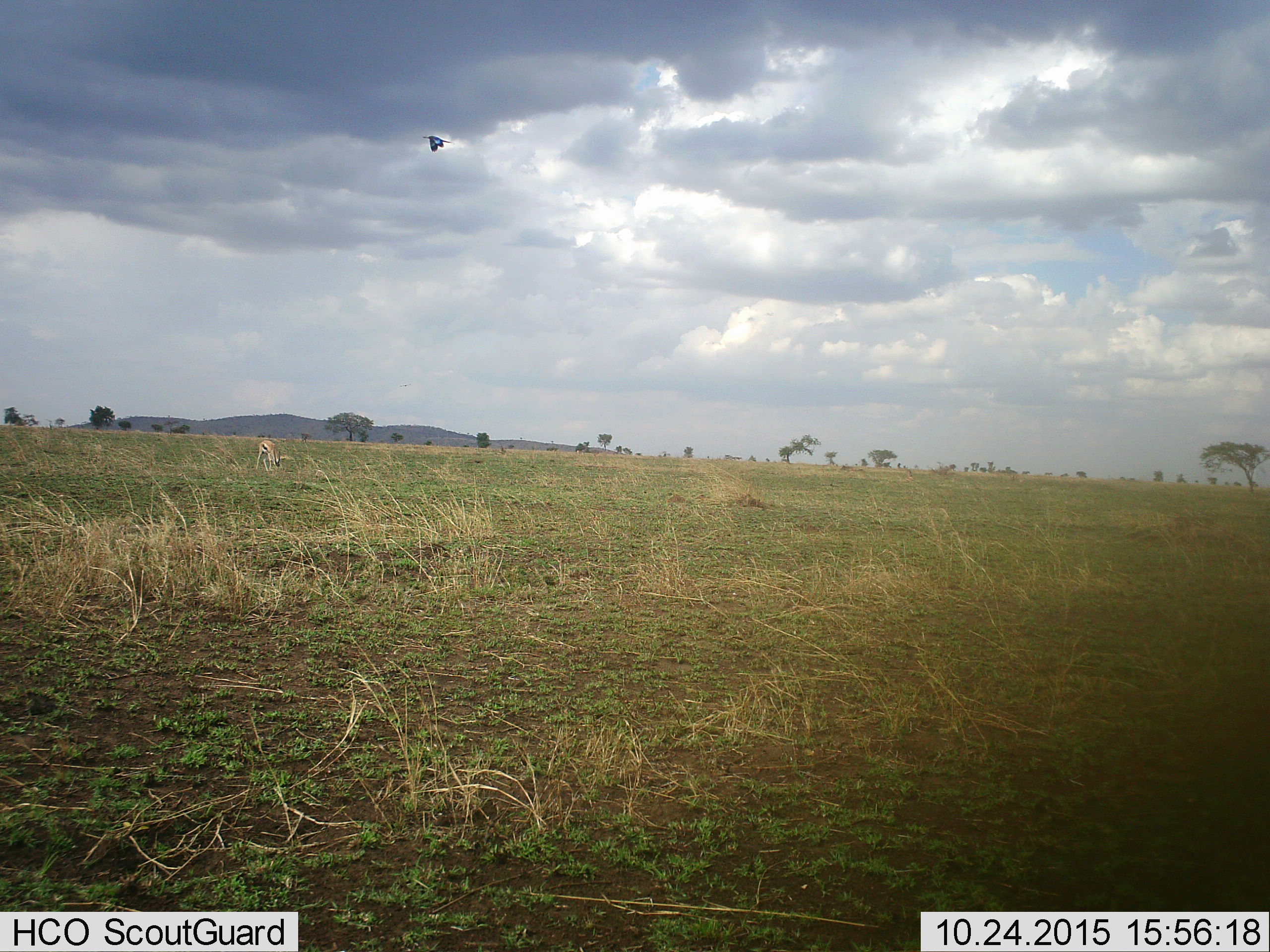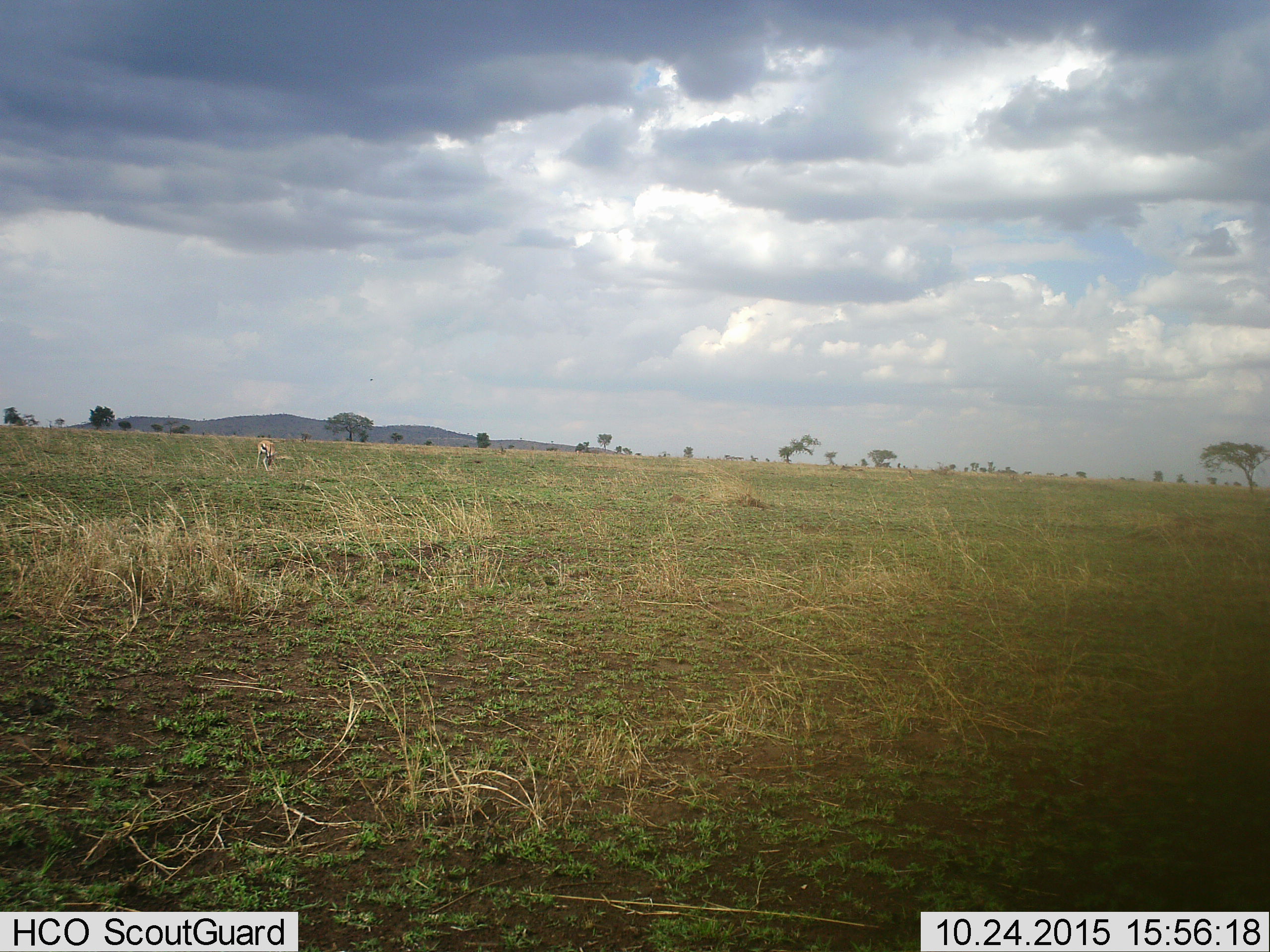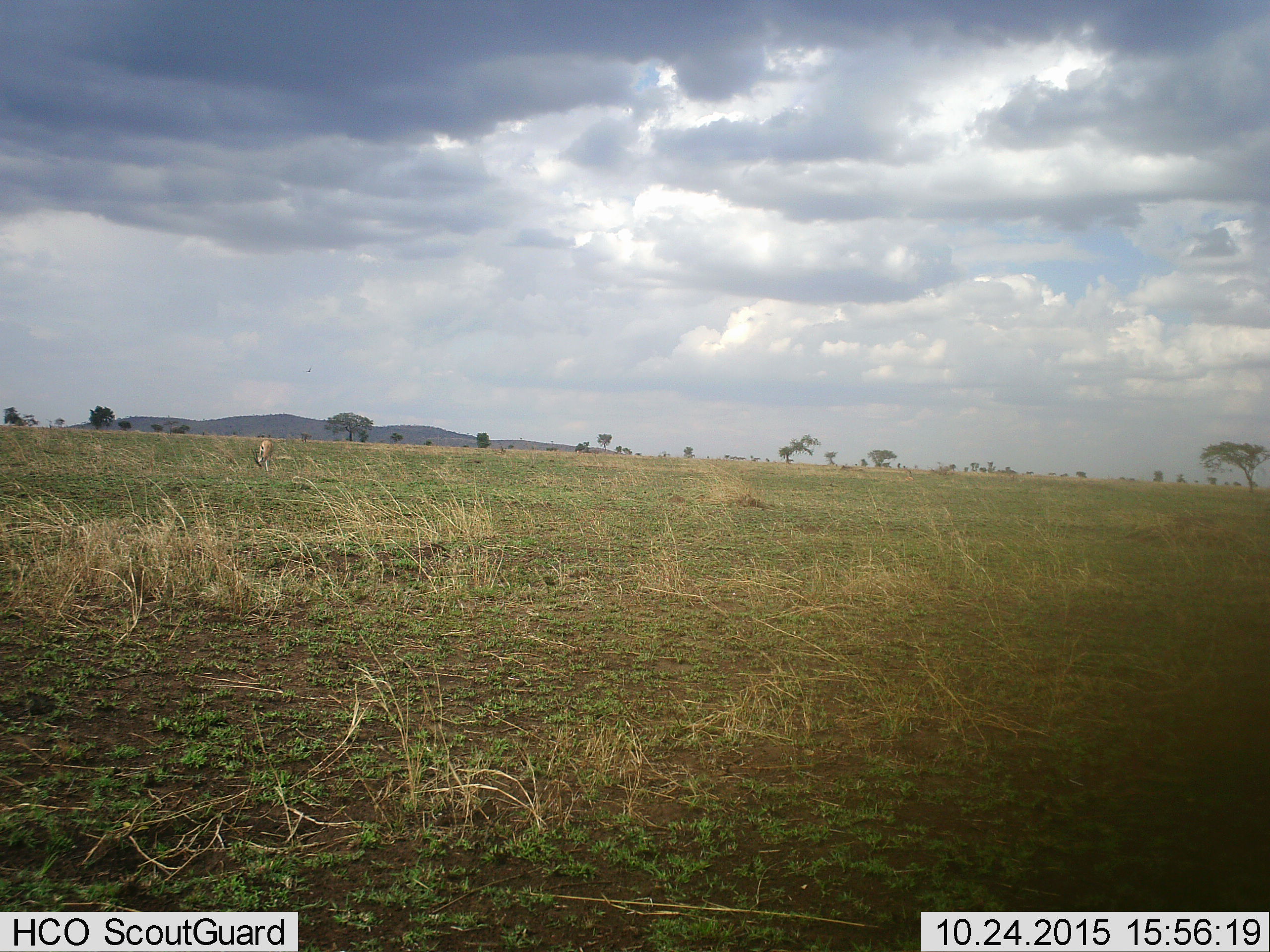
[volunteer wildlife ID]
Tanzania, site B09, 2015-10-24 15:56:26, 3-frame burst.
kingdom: Animalia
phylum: Chordata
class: Aves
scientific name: Aves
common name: bird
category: otherbird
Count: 1.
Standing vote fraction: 0%.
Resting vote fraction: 0%.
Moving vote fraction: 100%.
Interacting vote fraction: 0%.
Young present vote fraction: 0%.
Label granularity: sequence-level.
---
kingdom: Animalia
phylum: Chordata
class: Mammalia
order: Artiodactyla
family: Bovidae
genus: Eudorcas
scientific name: Eudorcas thomsonii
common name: thomson's gazelle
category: gazellethomsons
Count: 1.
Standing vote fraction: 31%.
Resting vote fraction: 0%.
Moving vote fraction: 8%.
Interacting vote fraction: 0%.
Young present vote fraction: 0%.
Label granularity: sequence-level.